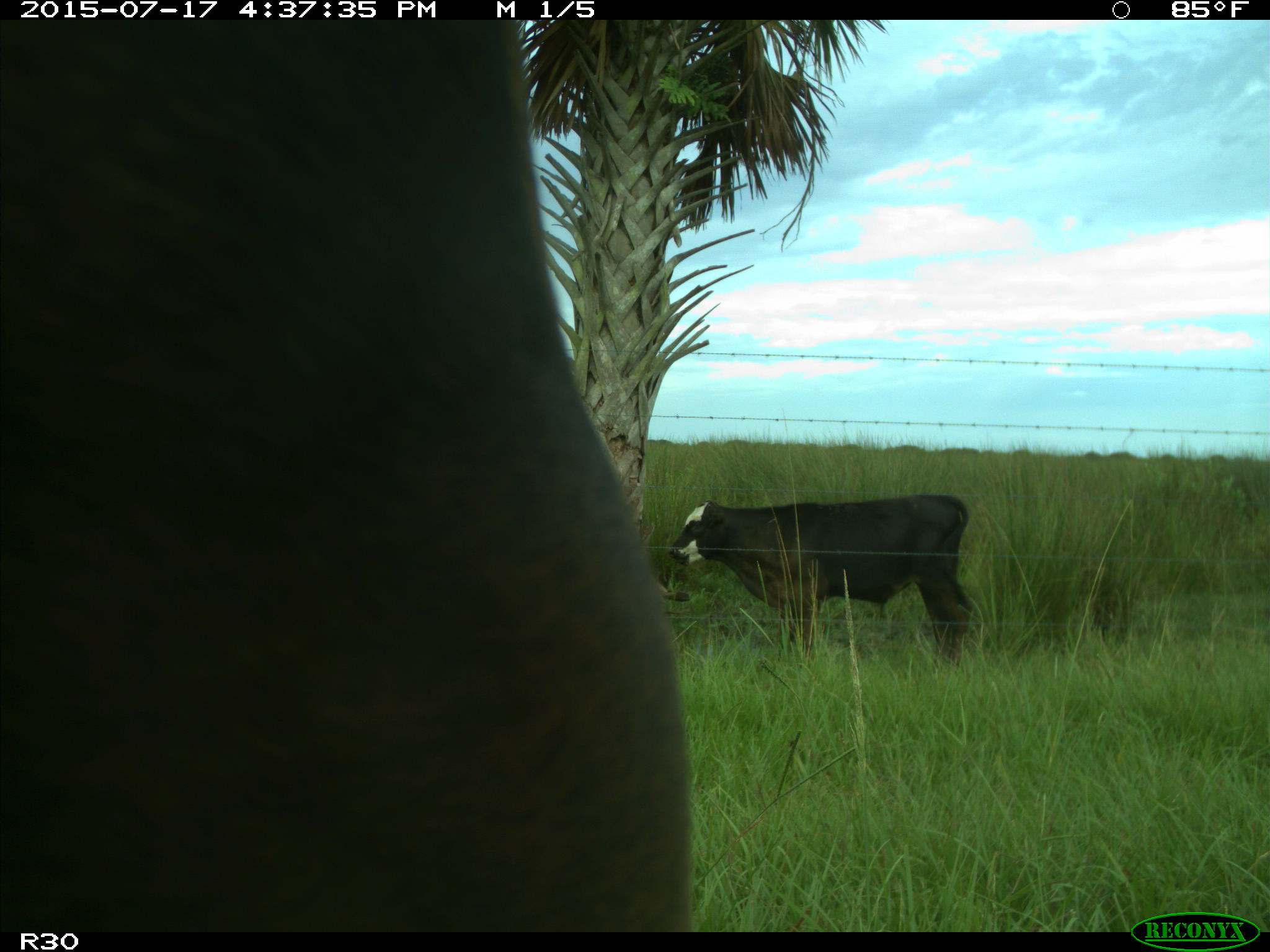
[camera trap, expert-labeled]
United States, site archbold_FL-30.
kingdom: Animalia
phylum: Chordata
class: Mammalia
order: Artiodactyla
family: Bovidae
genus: Bos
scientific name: Bos taurus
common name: domestic cow